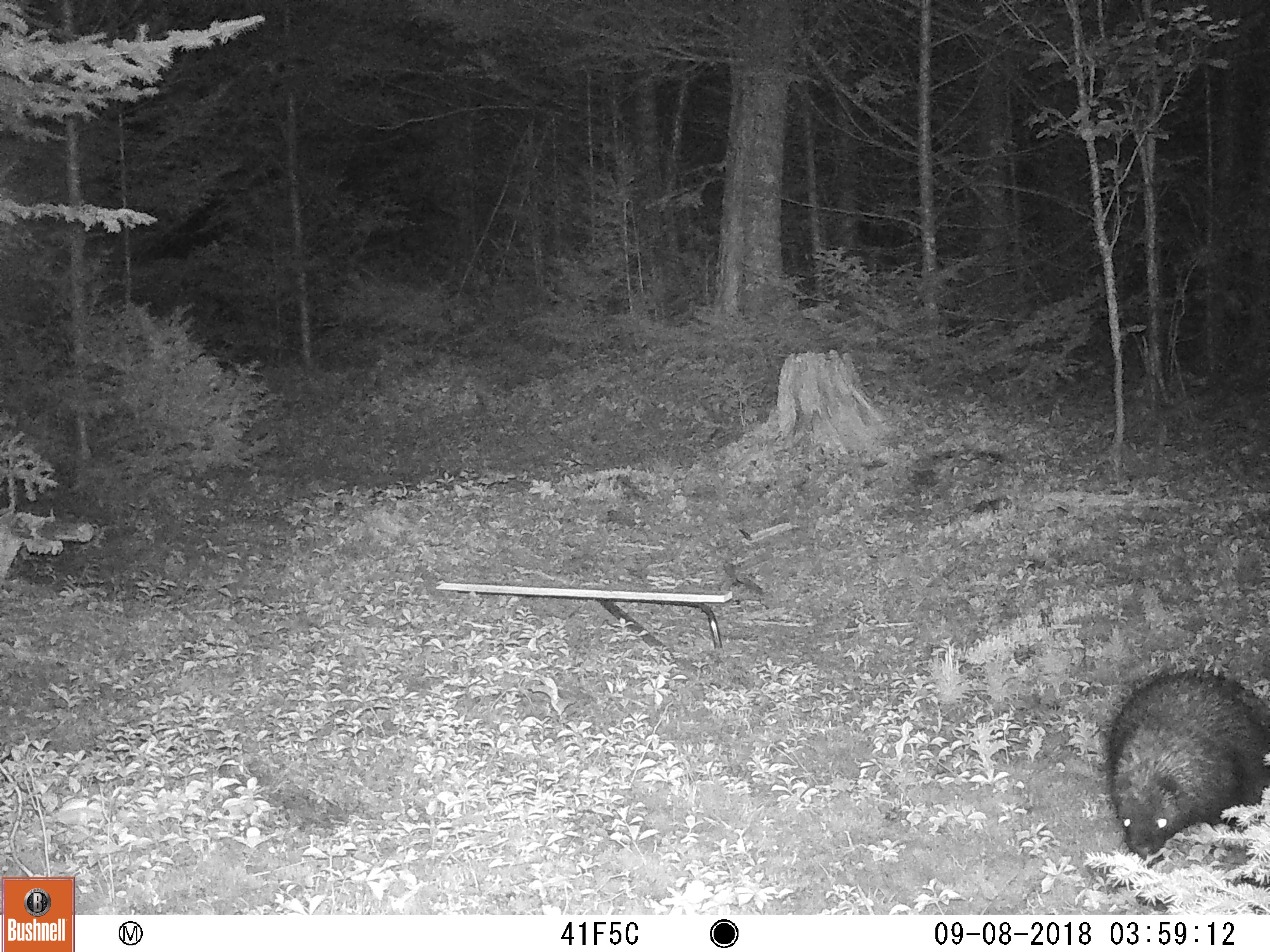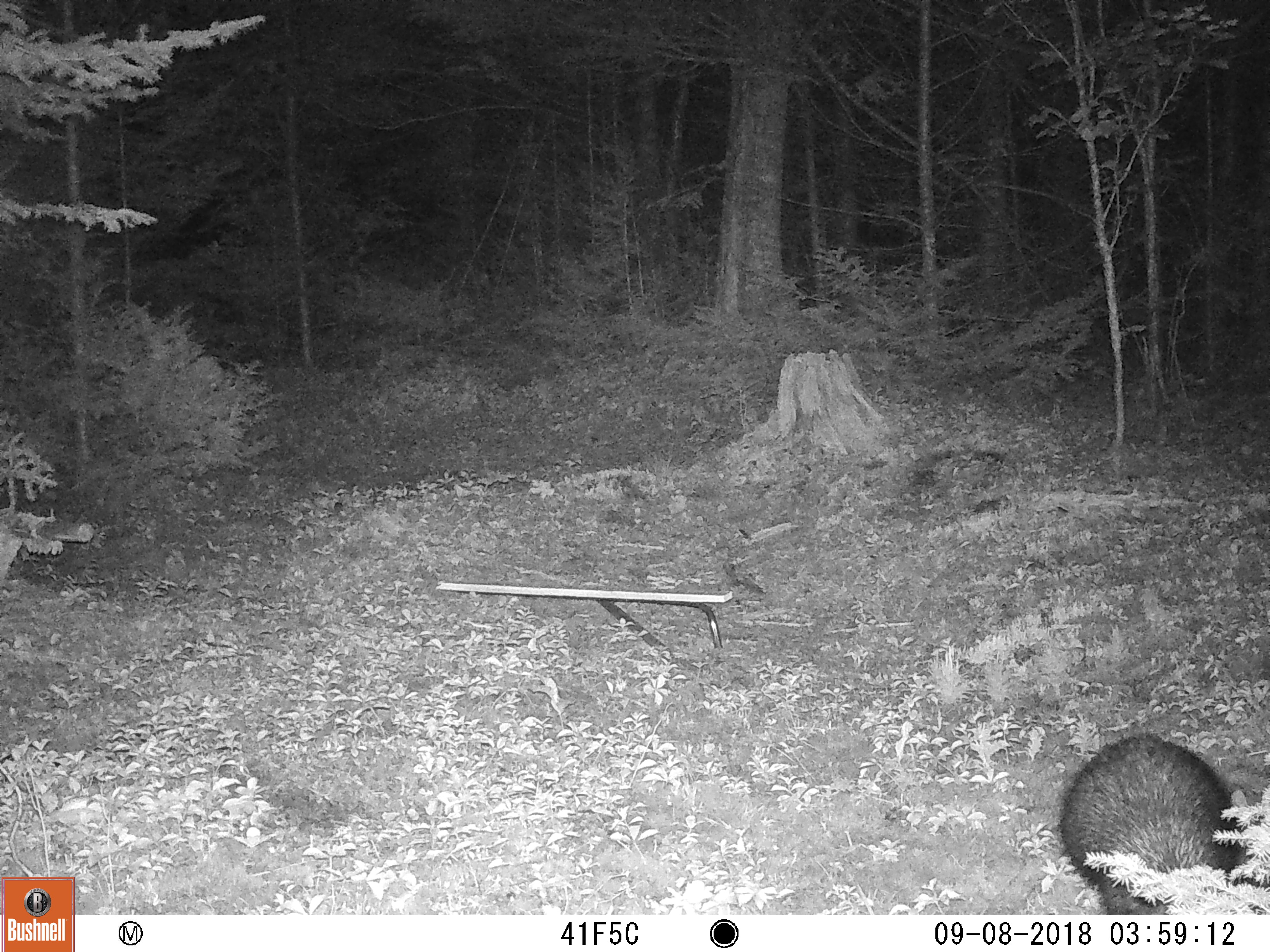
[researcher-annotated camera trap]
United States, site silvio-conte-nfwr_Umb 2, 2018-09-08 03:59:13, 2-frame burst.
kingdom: Animalia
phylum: Chordata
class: Mammalia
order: Rodentia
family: Erethizontidae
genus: Erethizon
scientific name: Erethizon dorsatum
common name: porcupine